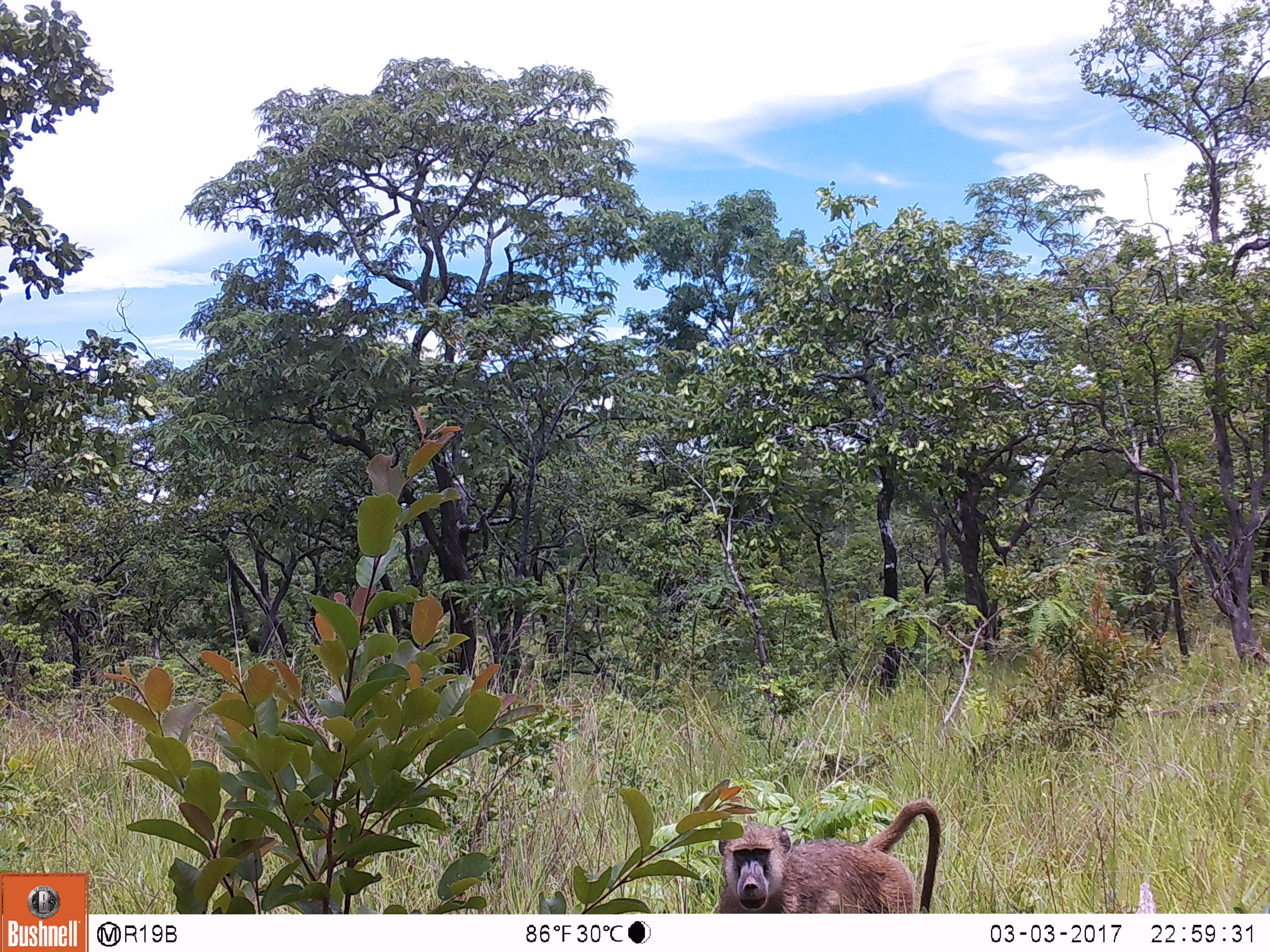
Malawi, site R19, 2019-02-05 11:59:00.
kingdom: Animalia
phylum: Chordata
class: Mammalia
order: Primates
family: Cercopithecidae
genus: Papio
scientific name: Papio cynocephalus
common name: yellow baboon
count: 1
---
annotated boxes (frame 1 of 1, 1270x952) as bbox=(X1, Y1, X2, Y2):
yellow baboon: bbox=(693, 780, 953, 911)